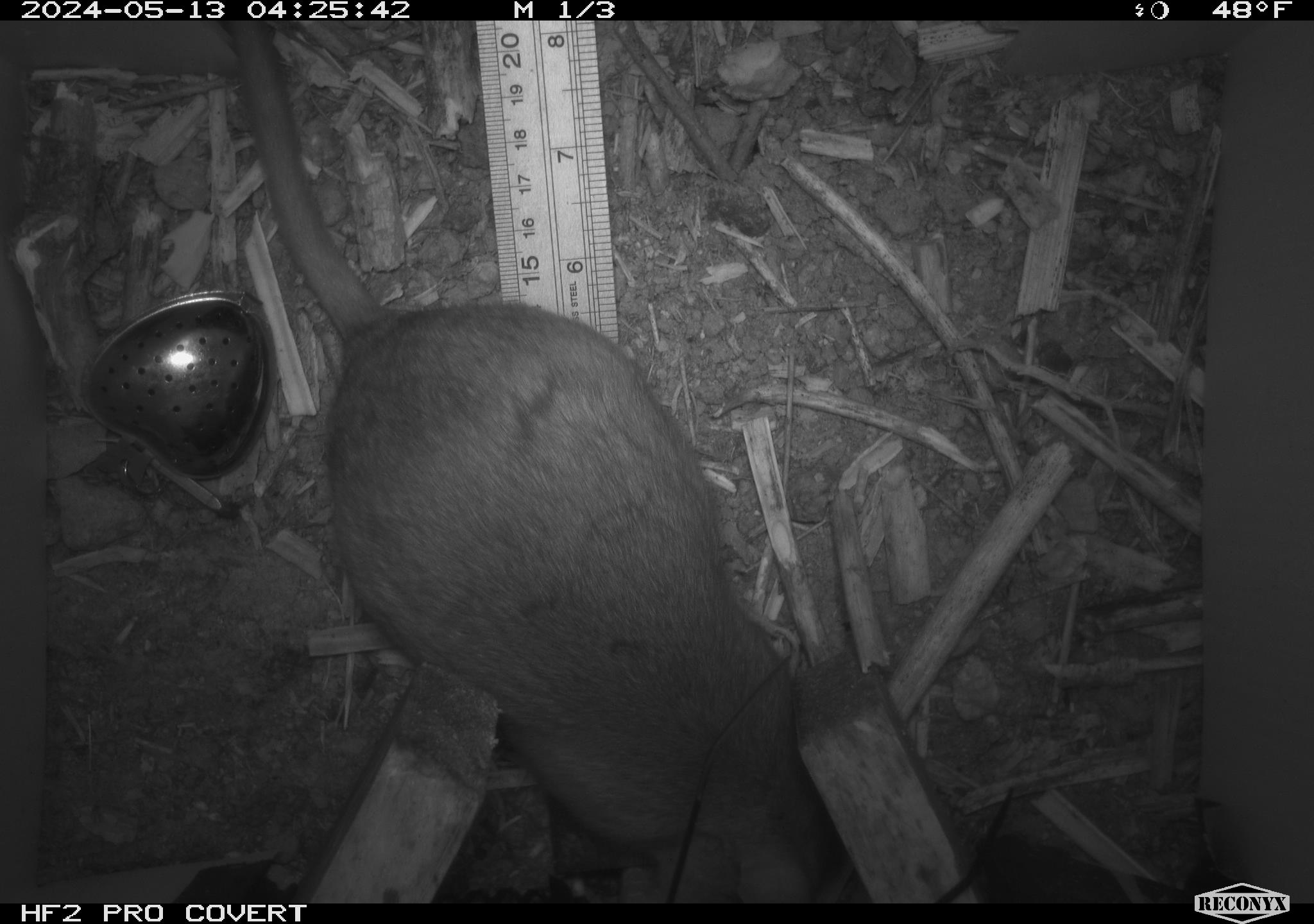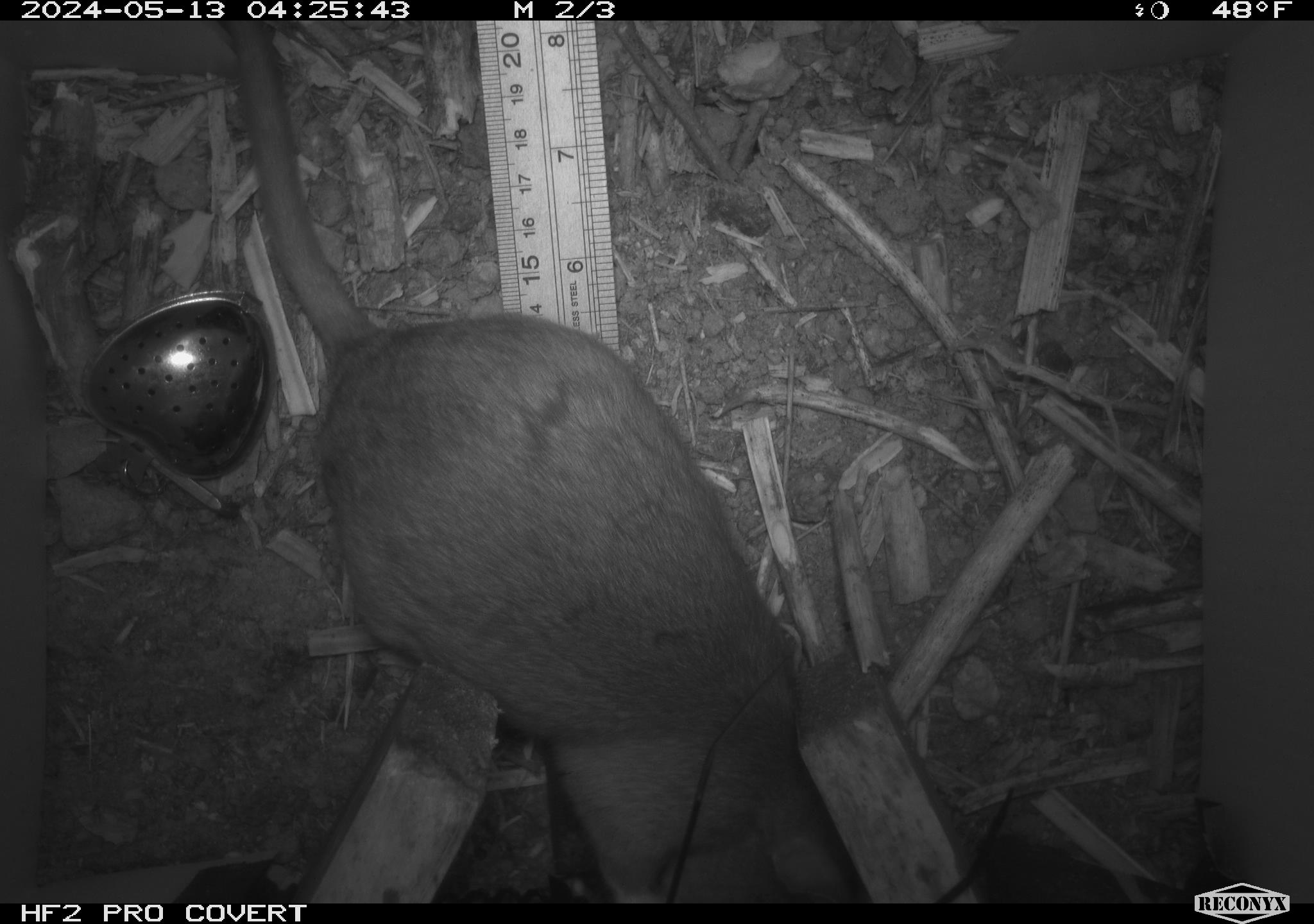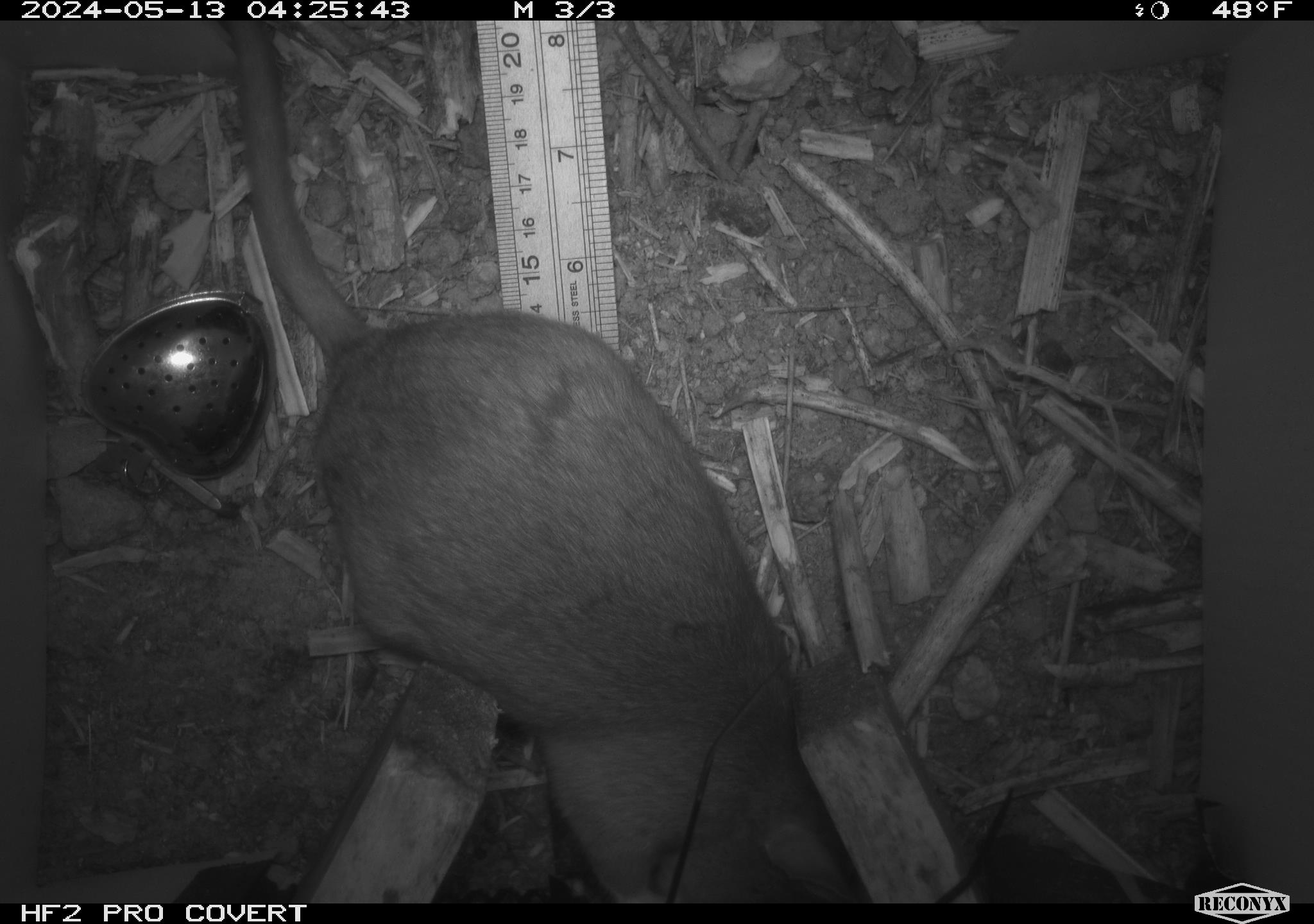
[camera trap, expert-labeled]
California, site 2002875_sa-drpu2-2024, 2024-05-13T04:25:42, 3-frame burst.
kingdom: Animalia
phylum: Chordata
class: Mammalia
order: Rodentia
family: Cricetidae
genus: Neotoma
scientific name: Neotoma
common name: pack rat or woodrat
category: neotoma species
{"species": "neotoma species (pack rat or woodrat) (Neotoma)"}